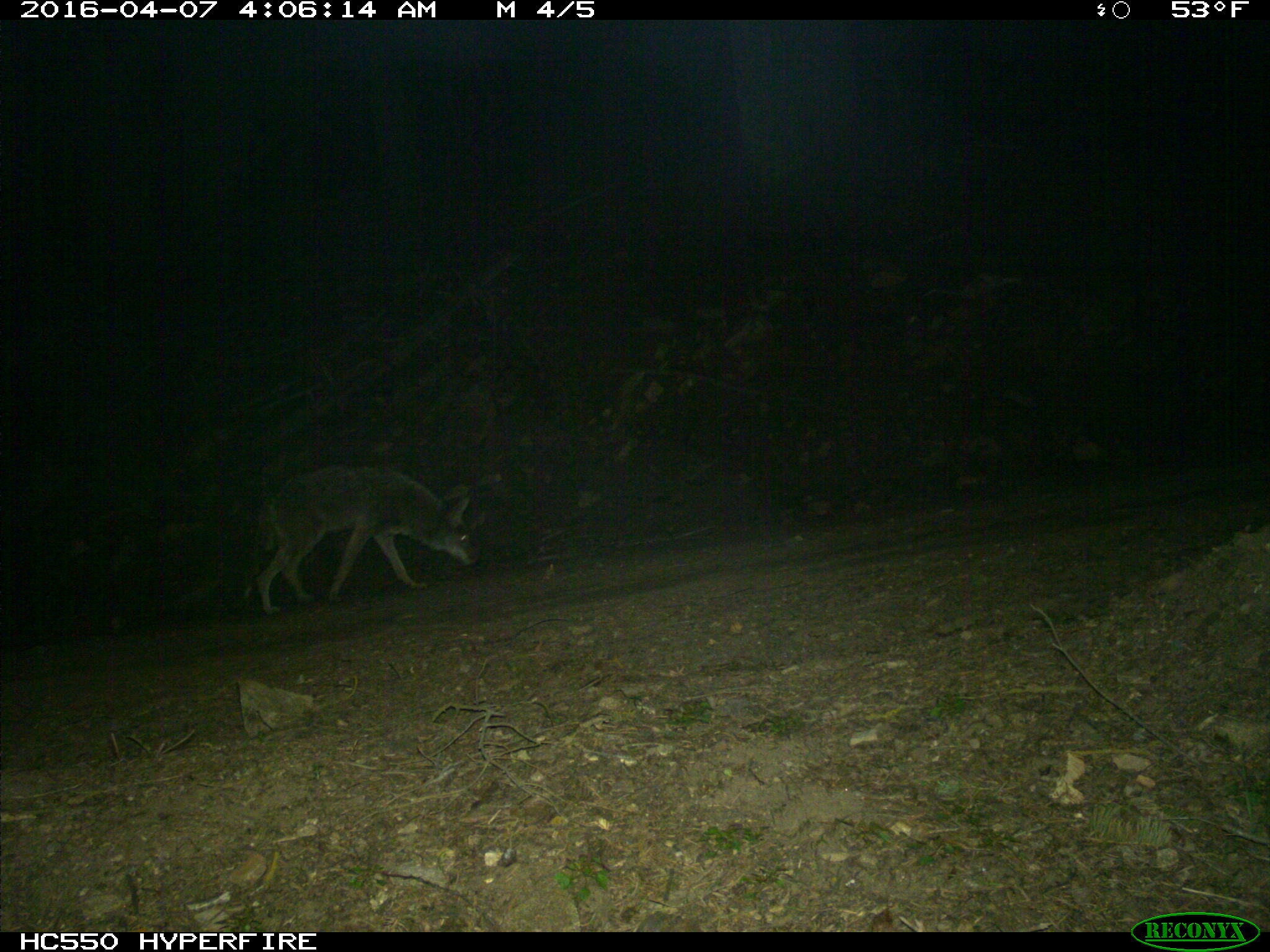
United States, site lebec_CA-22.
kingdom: Animalia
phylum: Chordata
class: Mammalia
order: Carnivora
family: Canidae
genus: Canis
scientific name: Canis latrans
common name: coyote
Canis latrans (coyote).